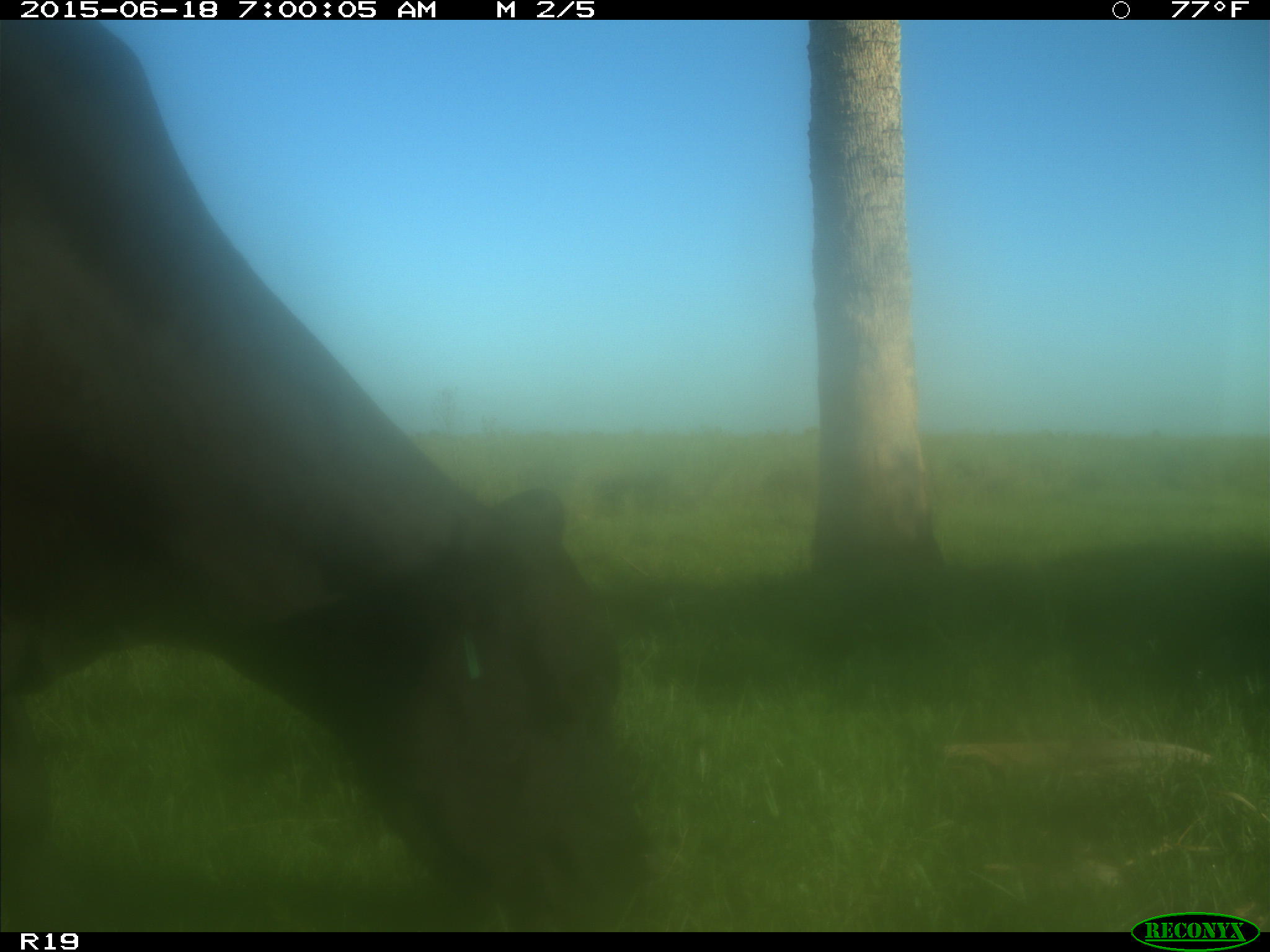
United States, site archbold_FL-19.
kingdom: Animalia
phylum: Chordata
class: Mammalia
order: Artiodactyla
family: Bovidae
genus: Bos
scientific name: Bos taurus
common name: domestic cow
Bos taurus (domestic cow).